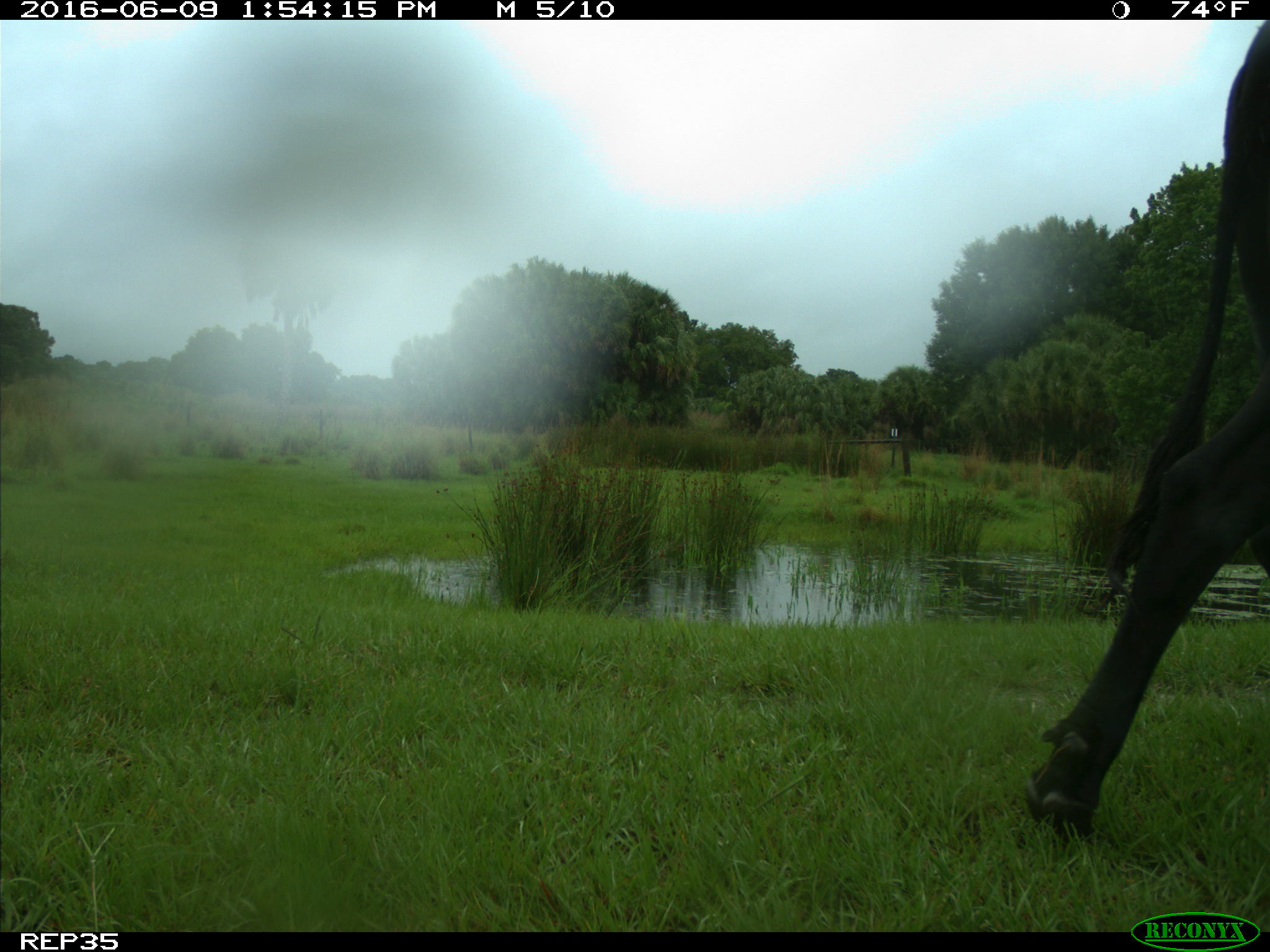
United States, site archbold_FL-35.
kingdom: Animalia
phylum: Chordata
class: Mammalia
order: Artiodactyla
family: Bovidae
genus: Bos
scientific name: Bos taurus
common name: domestic cow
Bos taurus (domestic cow).